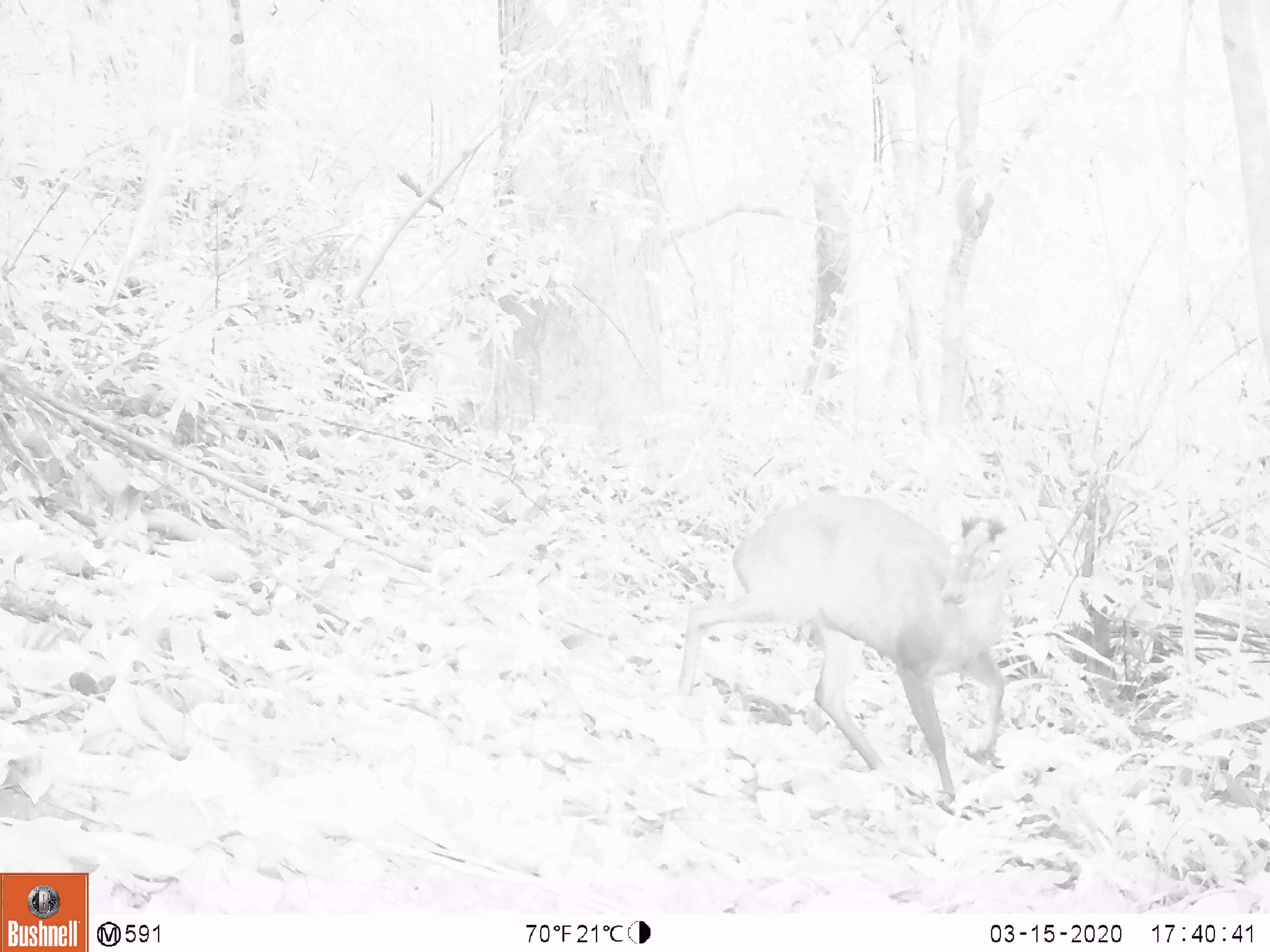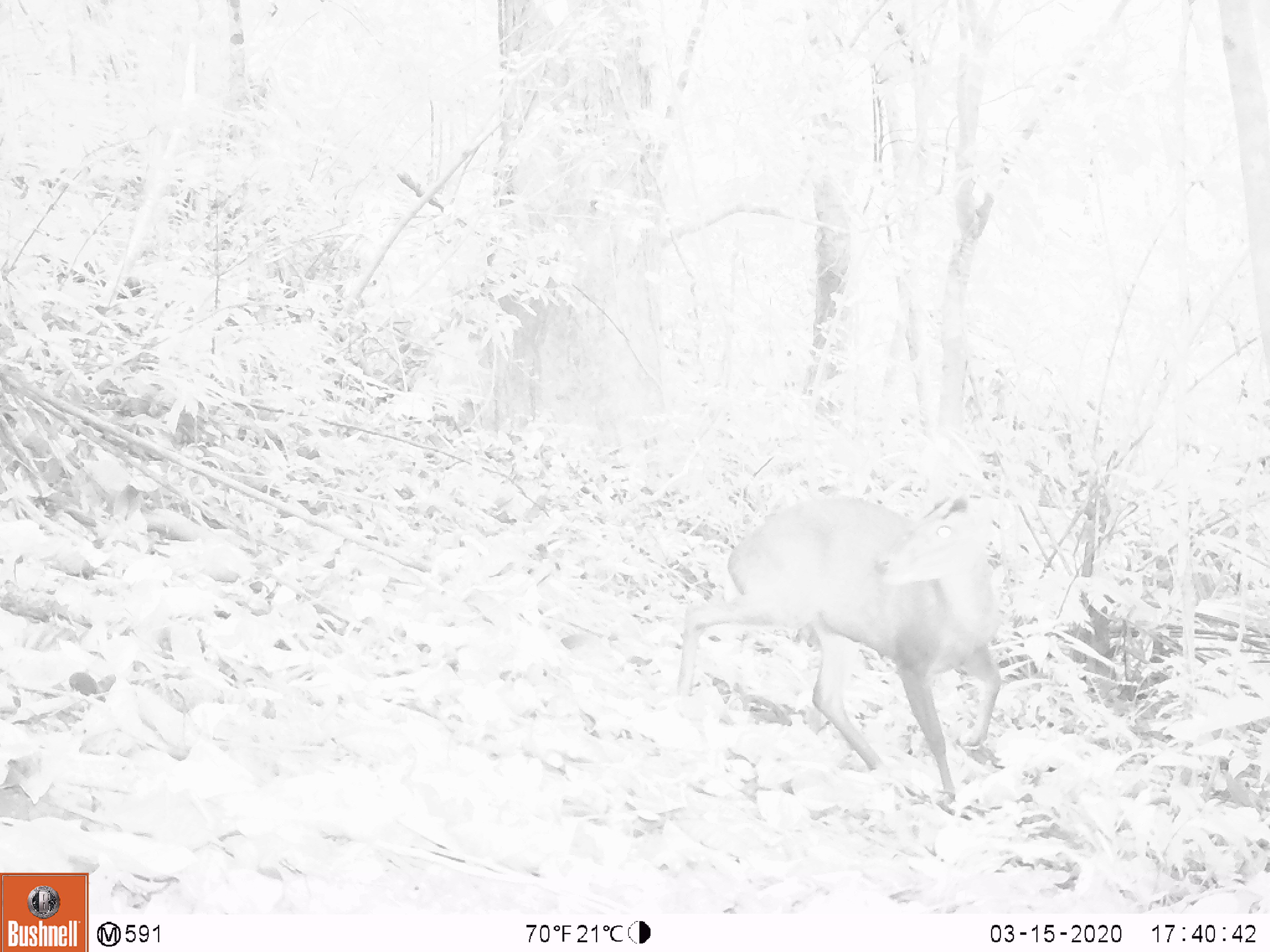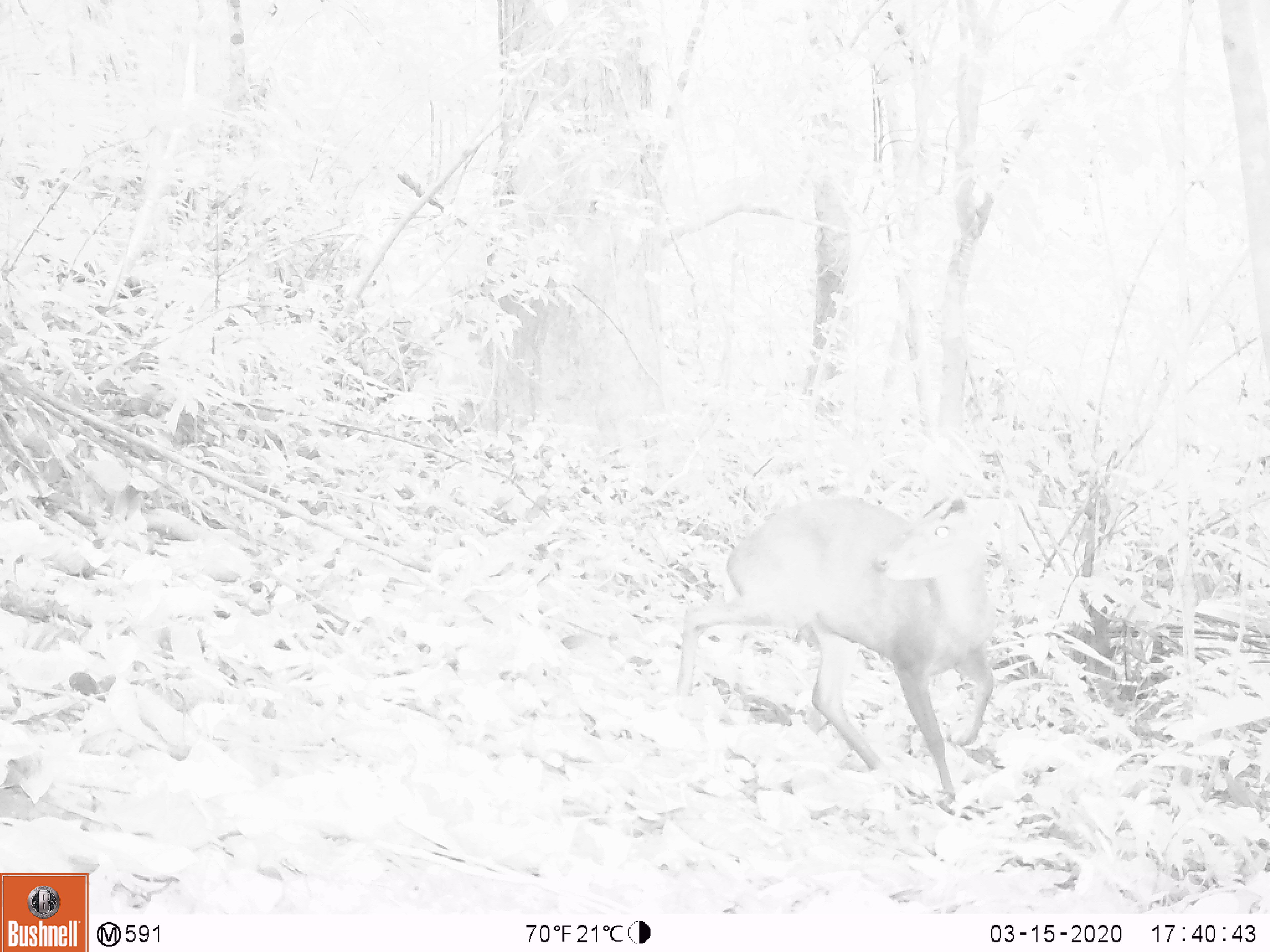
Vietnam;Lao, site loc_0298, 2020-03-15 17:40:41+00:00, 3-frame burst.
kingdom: Animalia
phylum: Chordata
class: Mammalia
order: Artiodactyla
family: Cervidae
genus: Muntiacus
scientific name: Muntiacus rooseveltorum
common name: roosevelt's muntjac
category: roosevelts muntjac group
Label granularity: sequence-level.